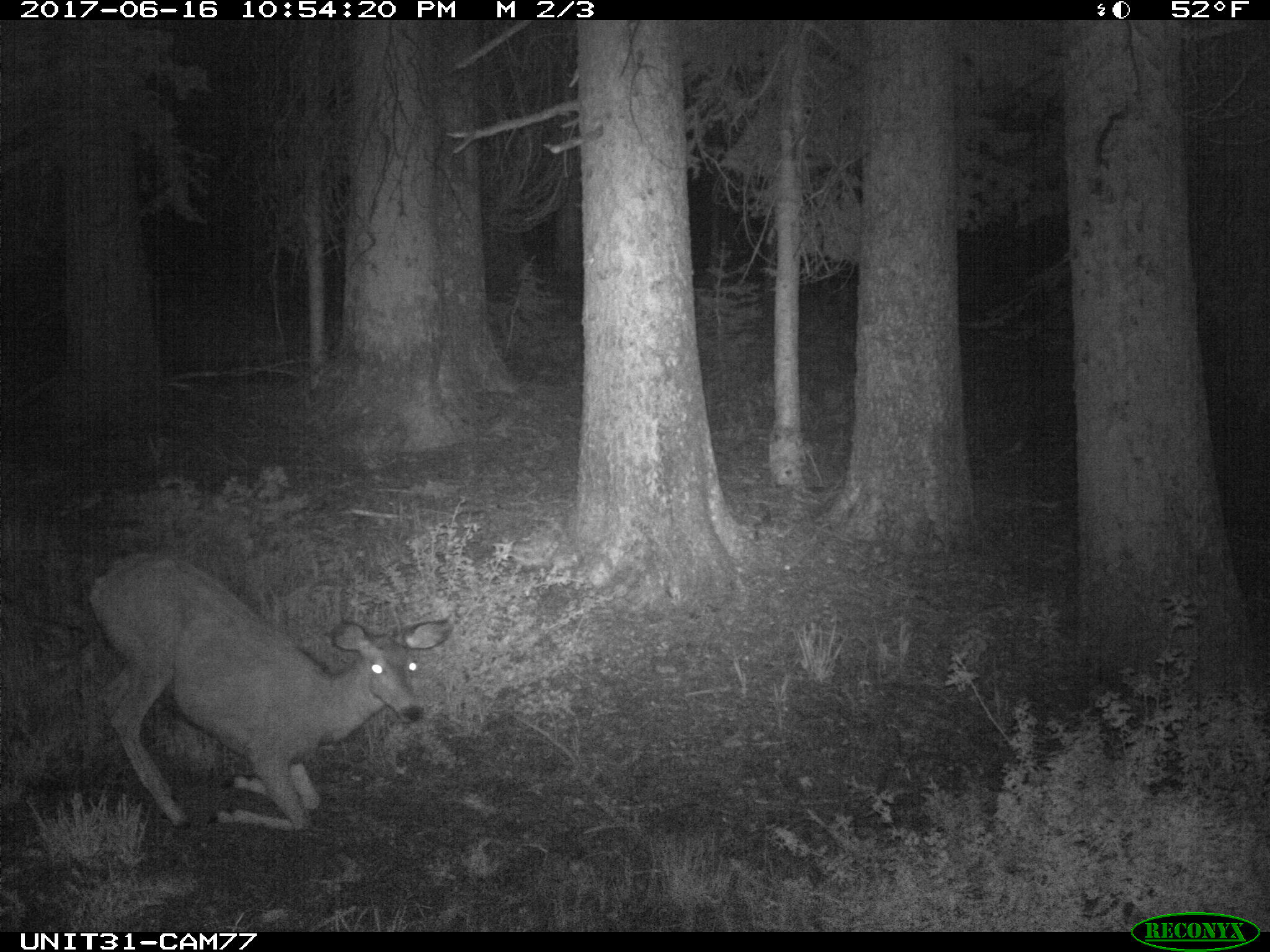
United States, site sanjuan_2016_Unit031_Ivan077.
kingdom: Animalia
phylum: Chordata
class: Mammalia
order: Artiodactyla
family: Cervidae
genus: Odocoileus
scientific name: Odocoileus hemionus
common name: mule deer